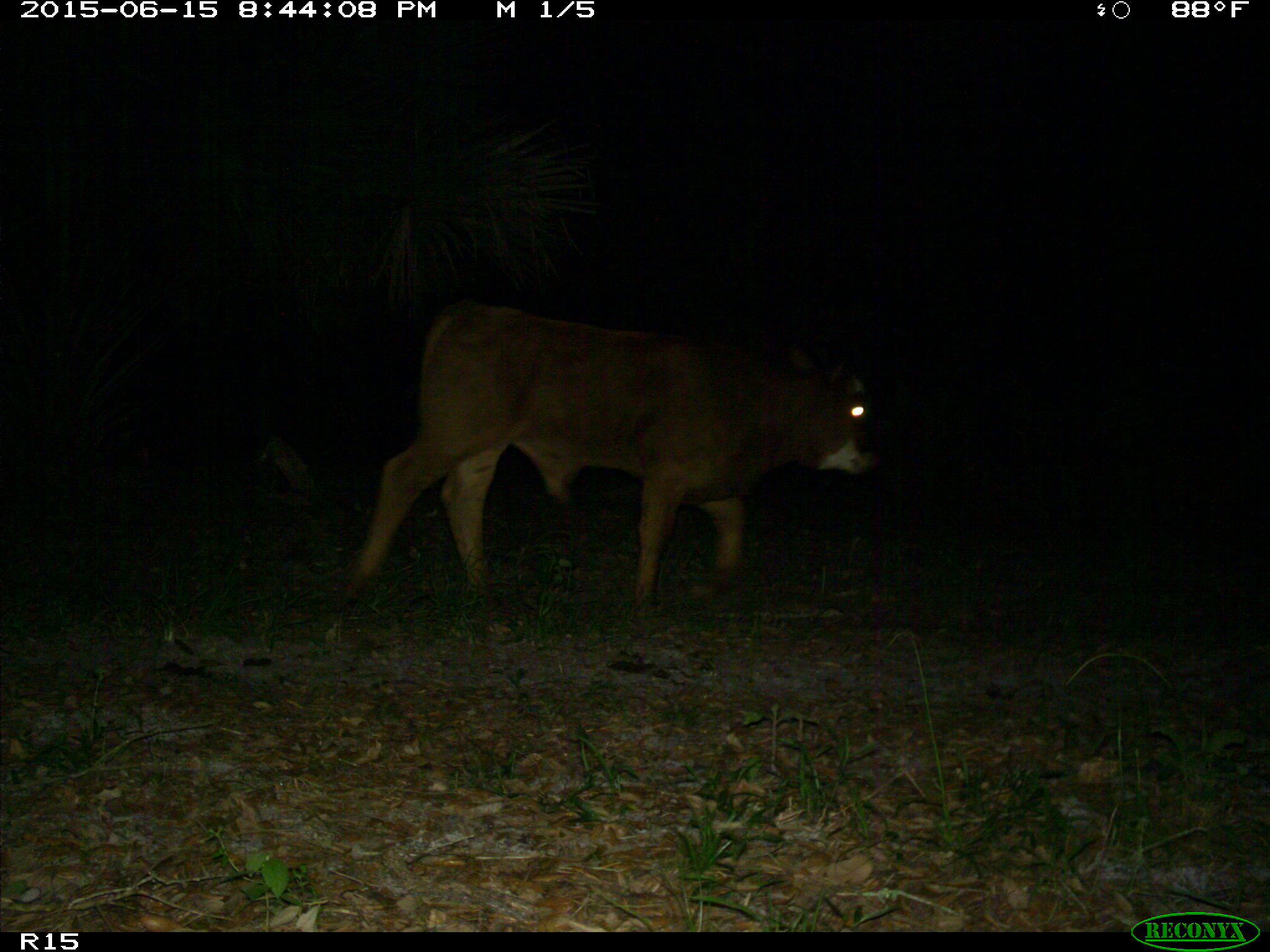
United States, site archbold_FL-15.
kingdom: Animalia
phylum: Chordata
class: Mammalia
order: Artiodactyla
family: Bovidae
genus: Bos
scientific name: Bos taurus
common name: domestic cow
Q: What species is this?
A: Bos taurus (domestic cow).